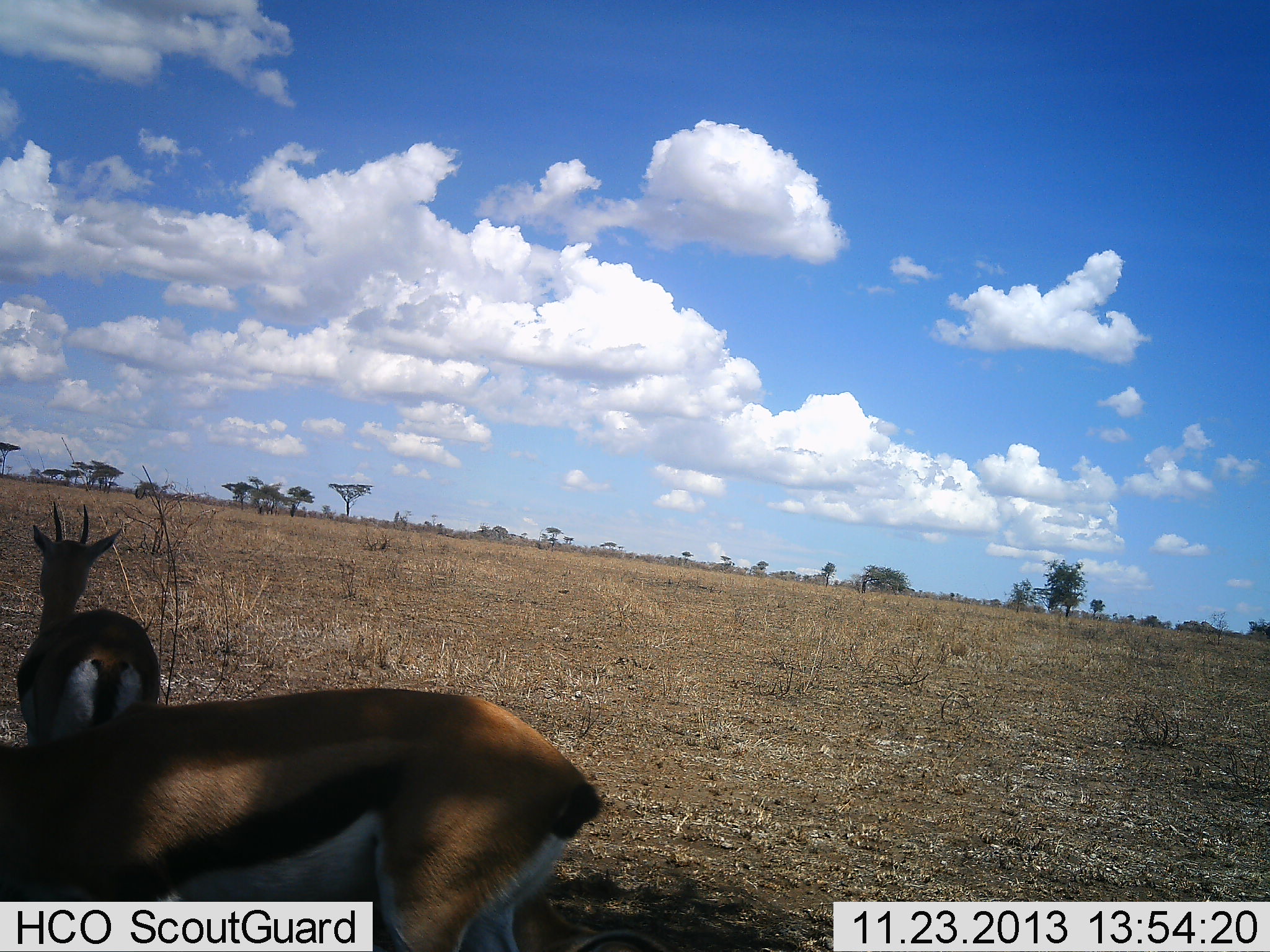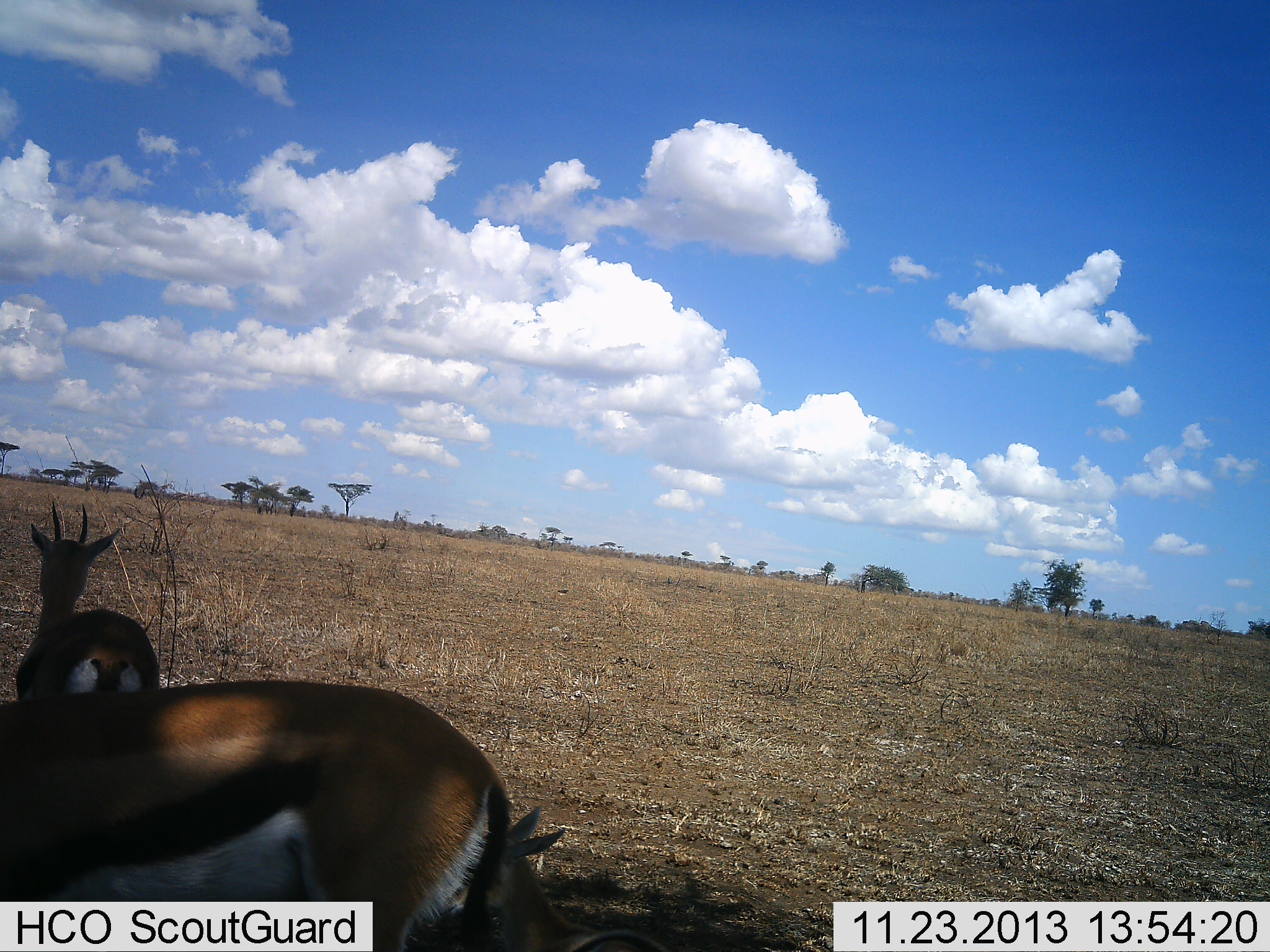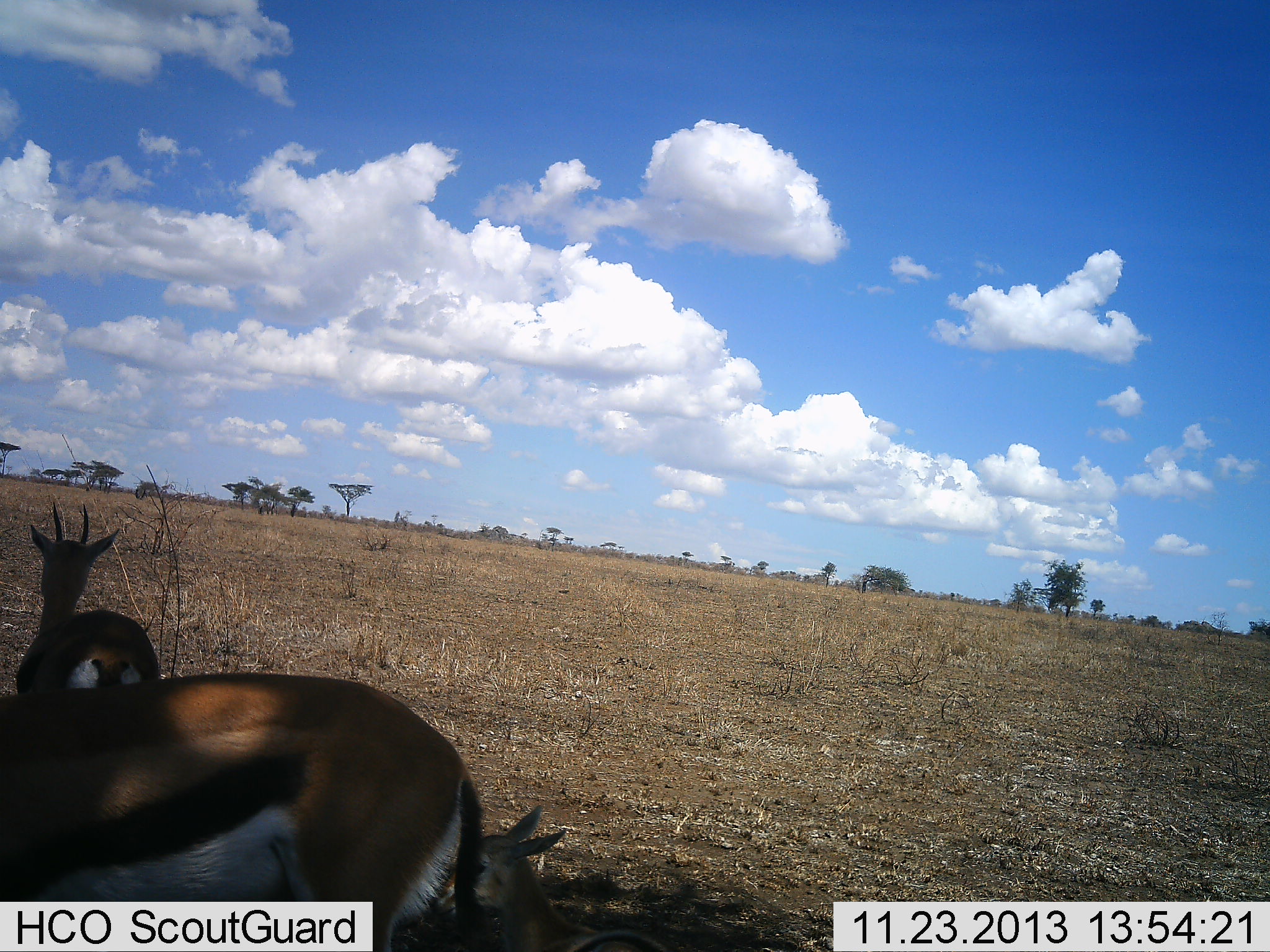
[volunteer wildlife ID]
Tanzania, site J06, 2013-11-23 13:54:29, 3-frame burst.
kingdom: Animalia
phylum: Chordata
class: Mammalia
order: Artiodactyla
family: Bovidae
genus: Eudorcas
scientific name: Eudorcas thomsonii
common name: thomson's gazelle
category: gazellethomsons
Gazellethomsons (thomson's gazelle) (Eudorcas thomsonii), count 3. Behavior (volunteer vote fractions): standing 90%, resting 40%, moving 20%, interacting 10%. Young present (vote fraction): 20%. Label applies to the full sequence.